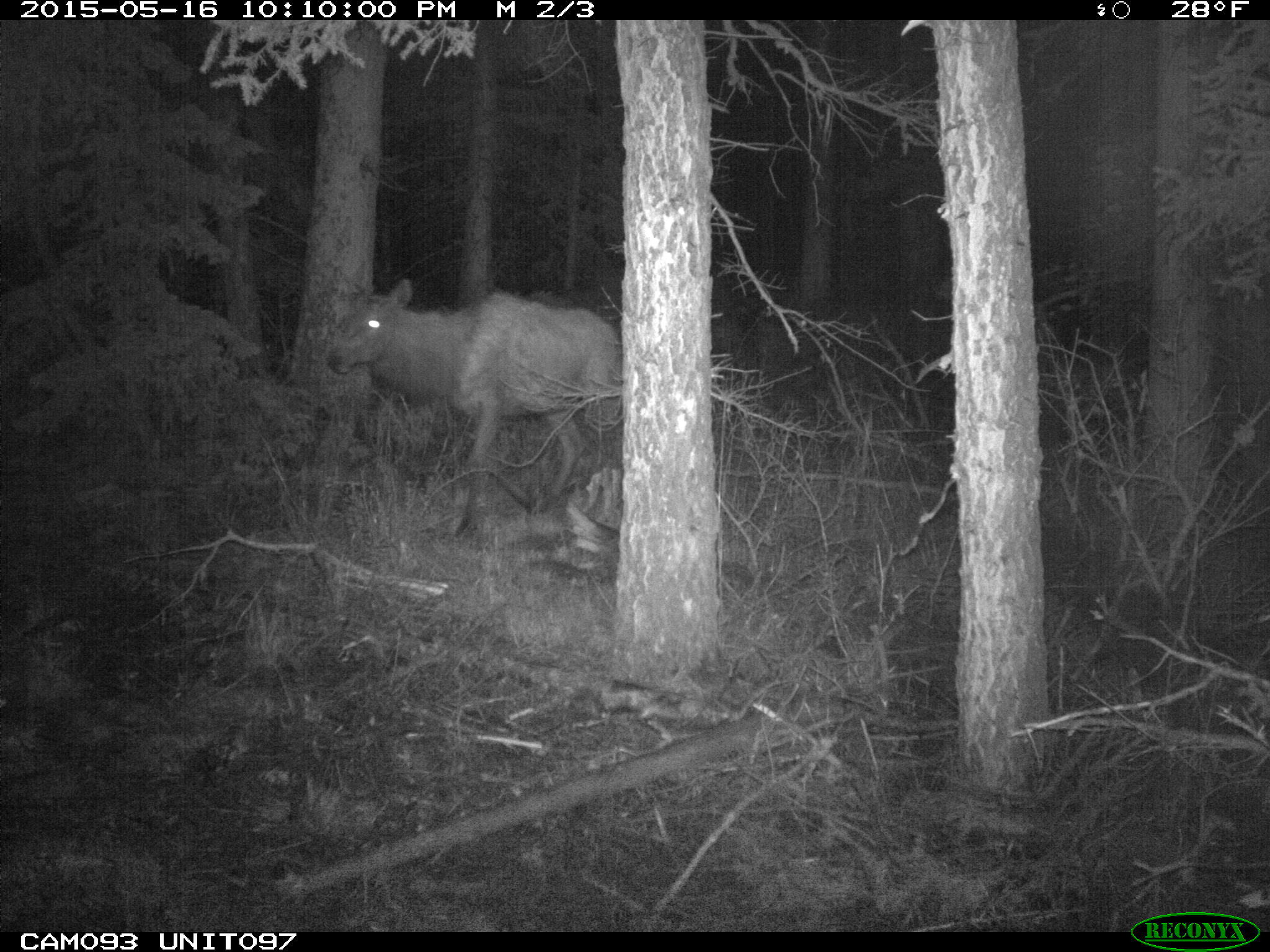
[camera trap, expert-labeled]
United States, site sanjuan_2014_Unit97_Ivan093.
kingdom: Animalia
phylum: Chordata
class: Mammalia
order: Artiodactyla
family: Cervidae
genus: Cervus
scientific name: Cervus elaphus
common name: red deer